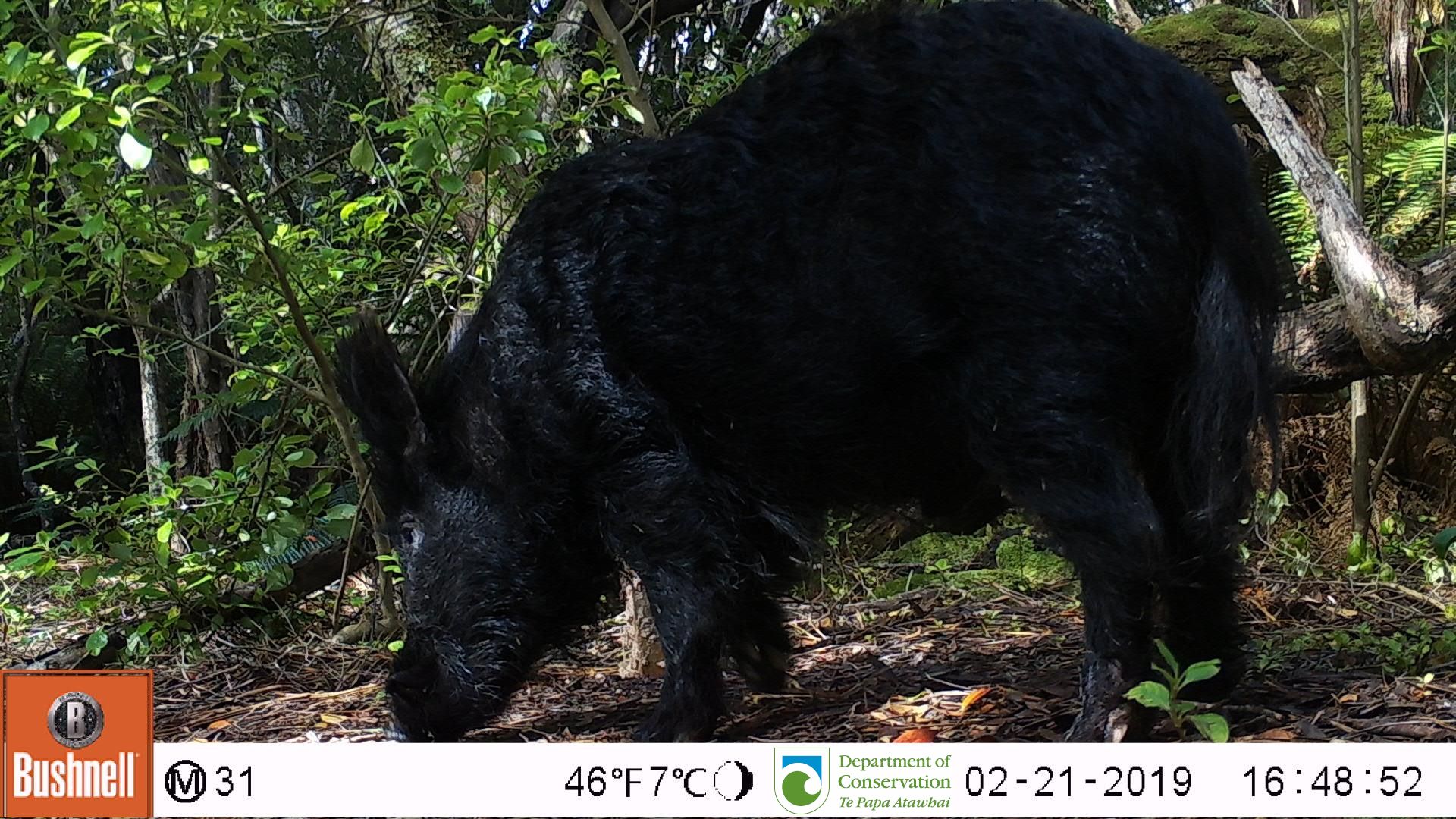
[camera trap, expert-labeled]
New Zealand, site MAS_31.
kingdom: Animalia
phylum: Chordata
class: Mammalia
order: Artiodactyla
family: Suidae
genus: Sus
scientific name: Sus scrofa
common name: pig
Pig (Sus scrofa).